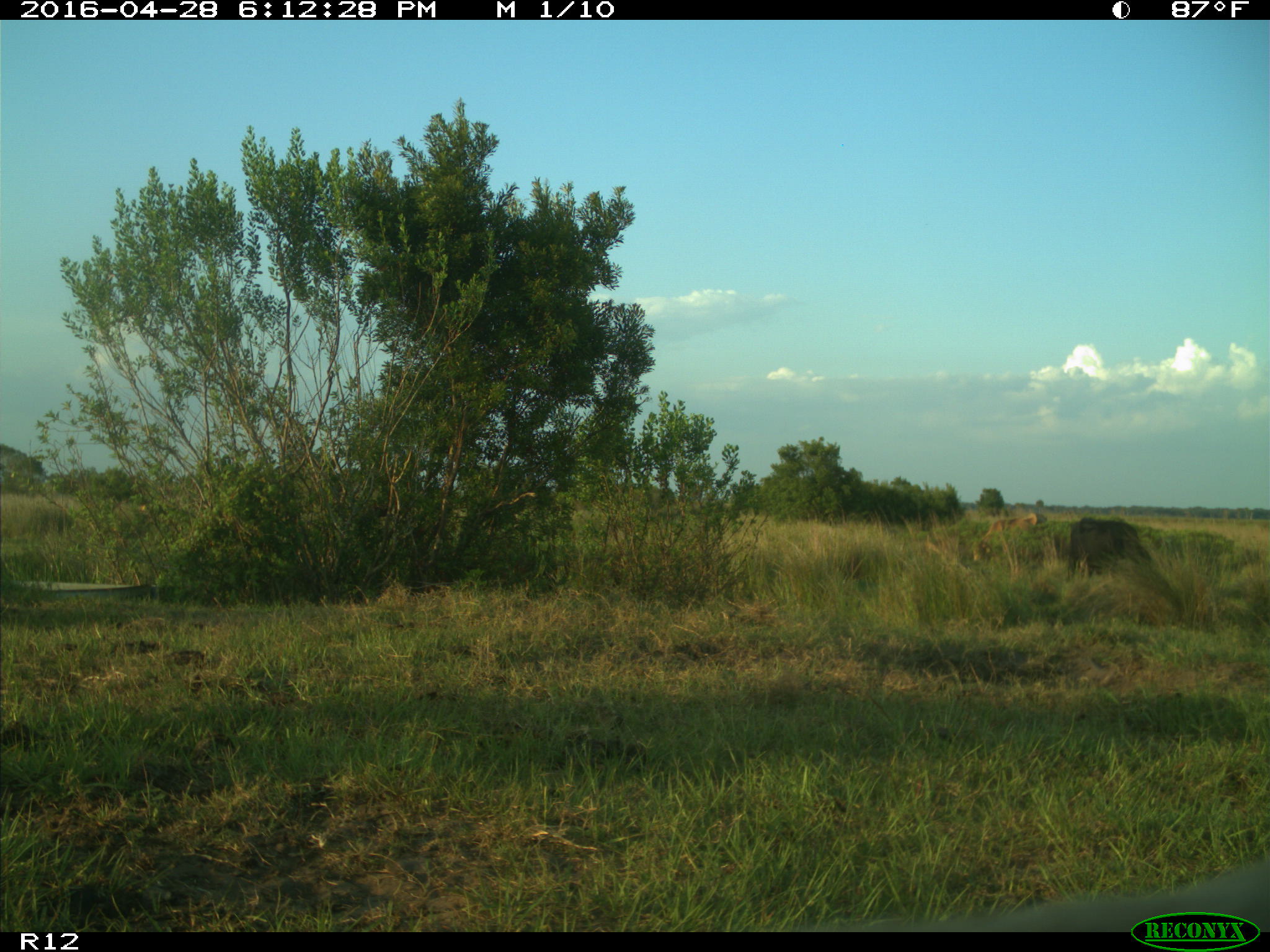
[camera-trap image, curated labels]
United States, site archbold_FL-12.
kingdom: Animalia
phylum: Chordata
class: Mammalia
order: Artiodactyla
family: Bovidae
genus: Bos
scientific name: Bos taurus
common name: domestic cow